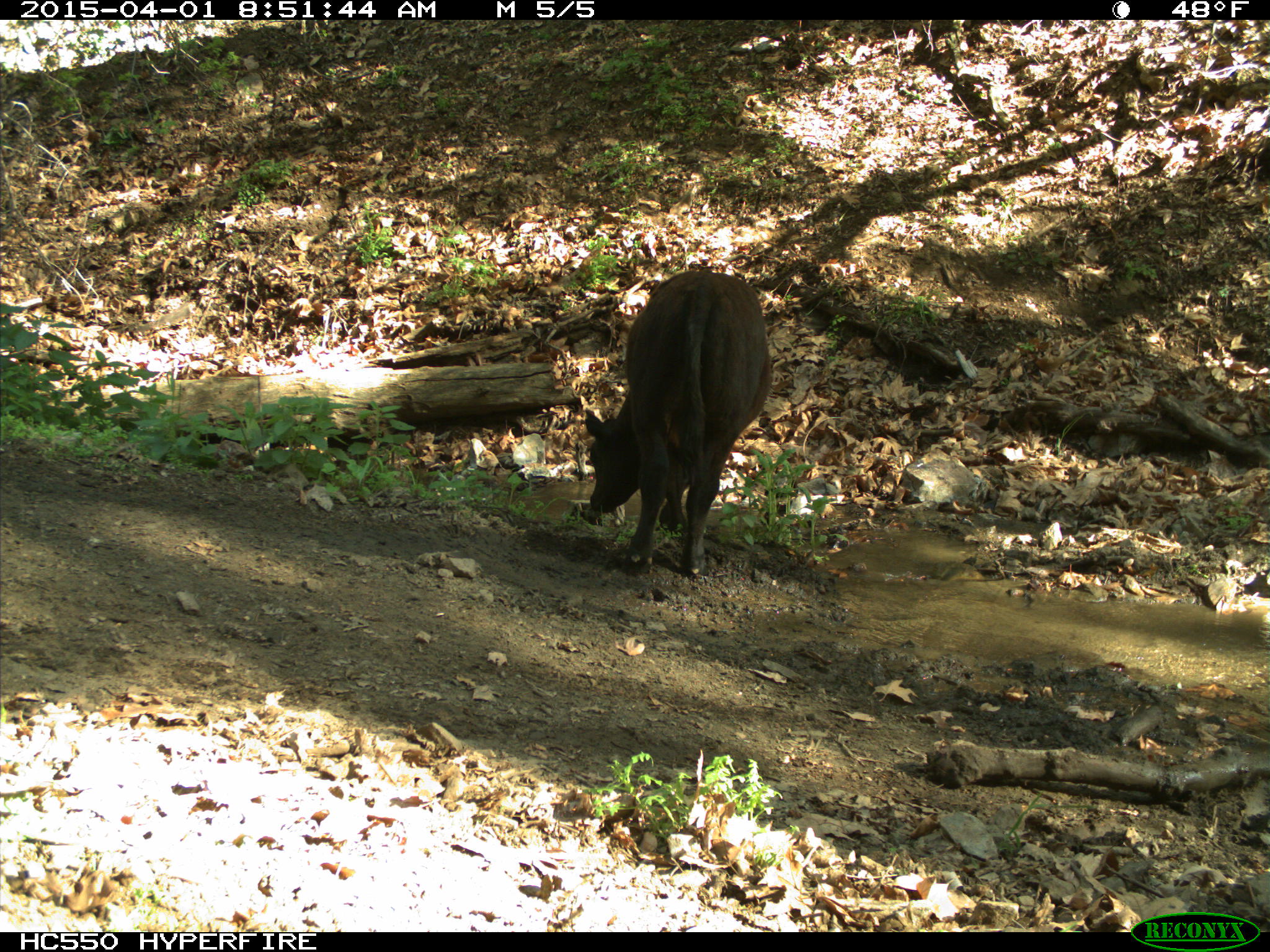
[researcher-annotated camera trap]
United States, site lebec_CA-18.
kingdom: Animalia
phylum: Chordata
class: Mammalia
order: Artiodactyla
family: Bovidae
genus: Bos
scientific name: Bos taurus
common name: domestic cow